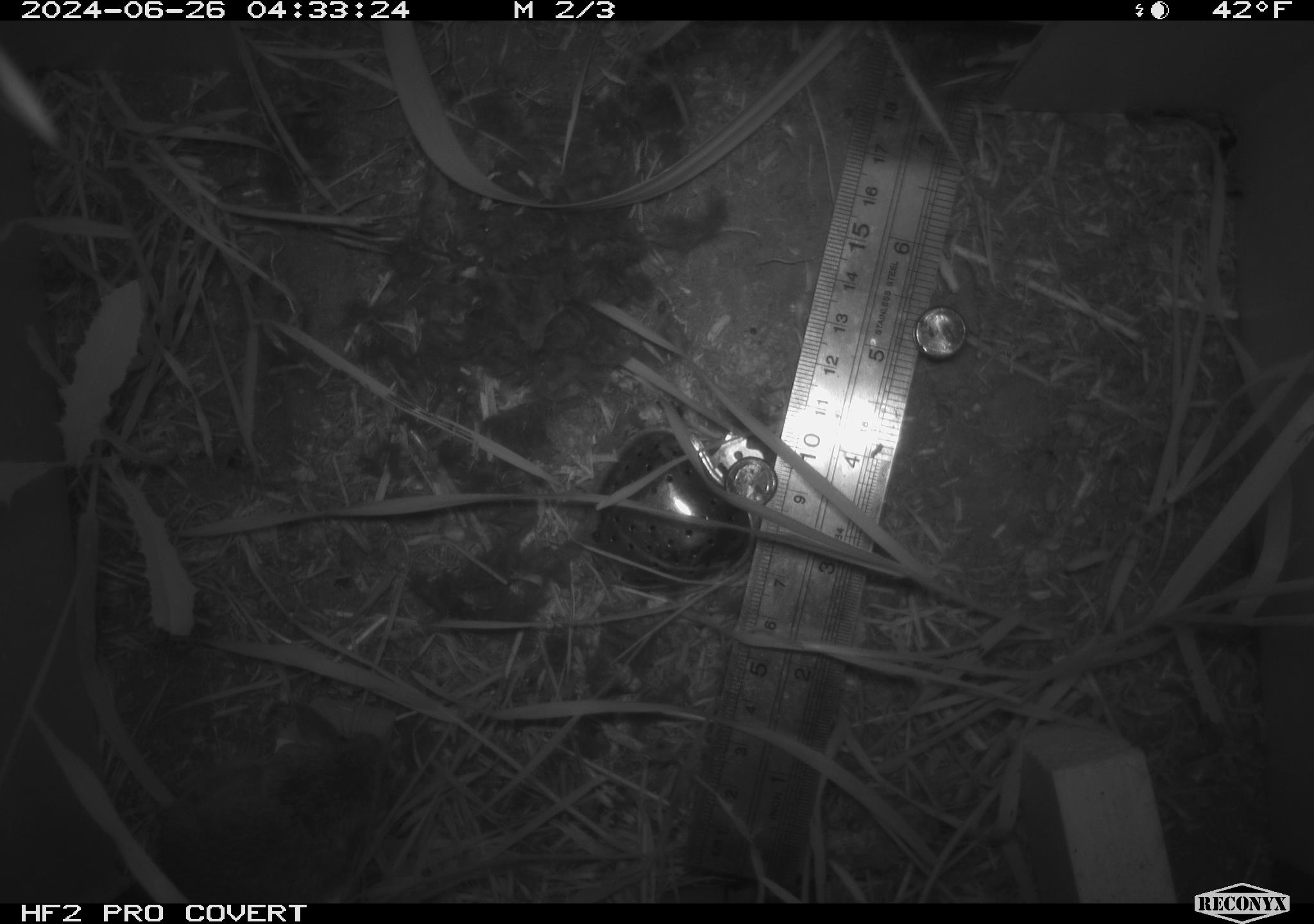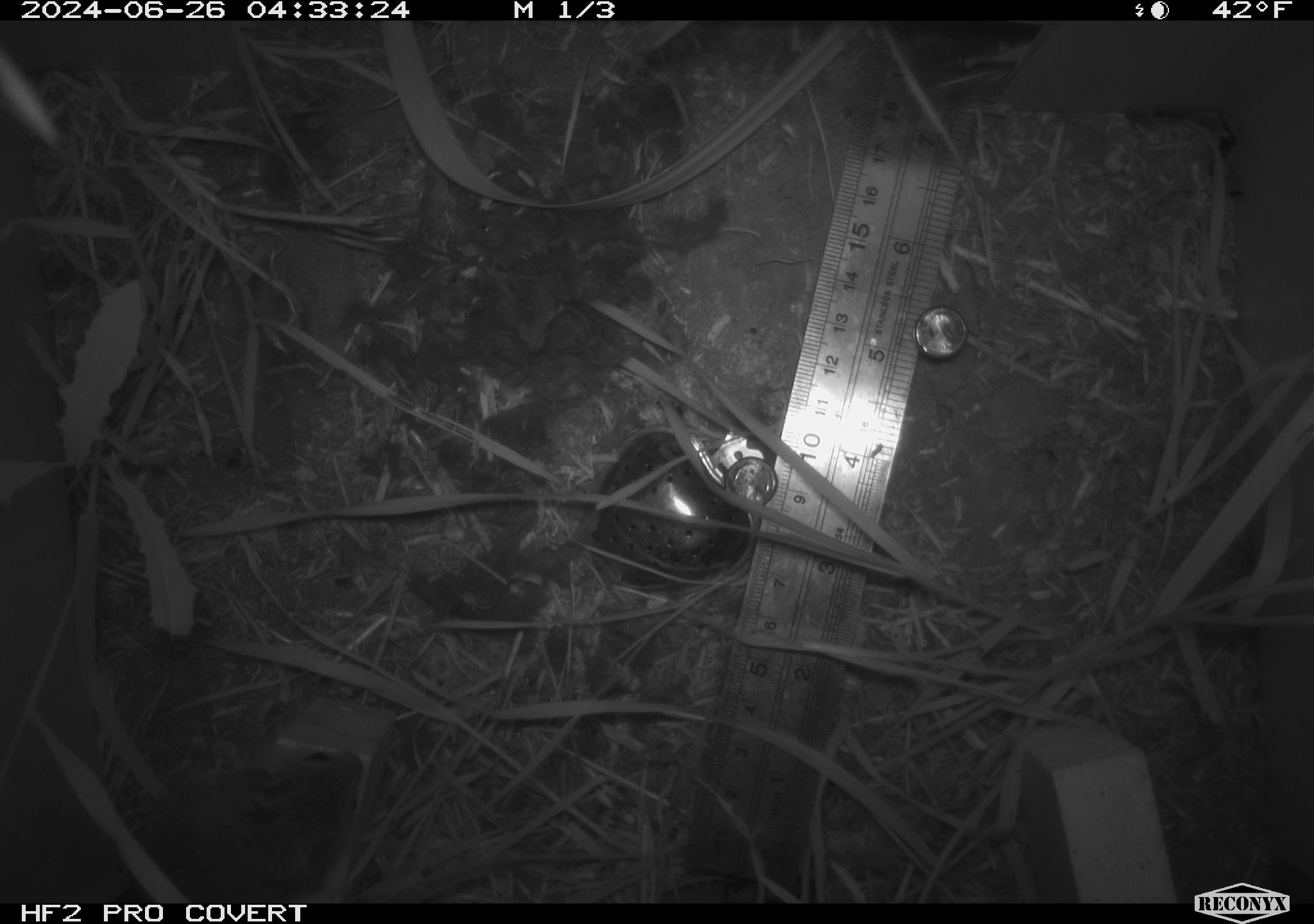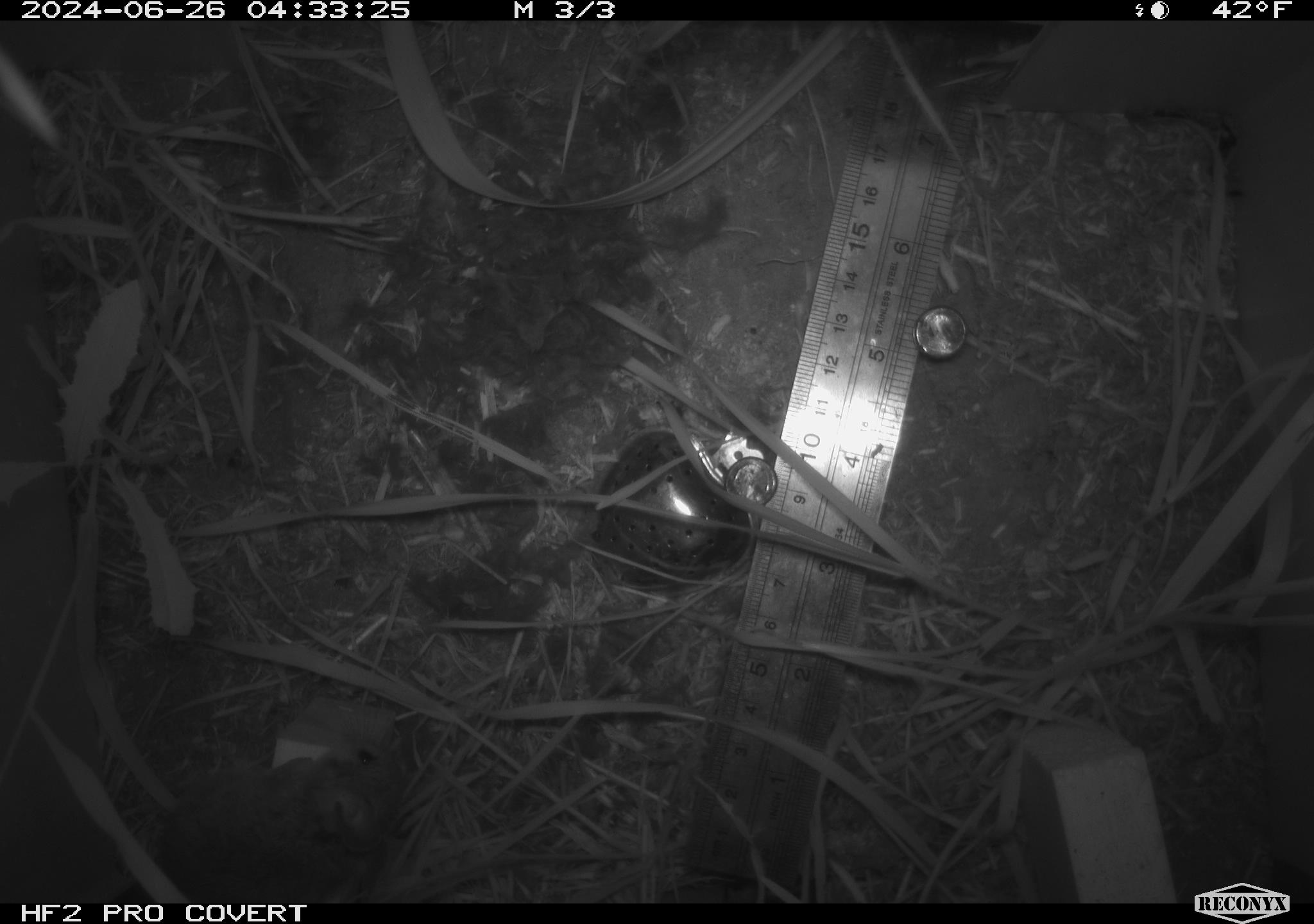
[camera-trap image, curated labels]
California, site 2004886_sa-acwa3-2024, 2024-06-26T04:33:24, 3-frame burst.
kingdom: Animalia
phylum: Chordata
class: Mammalia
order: Rodentia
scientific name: Rodentia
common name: mouse species